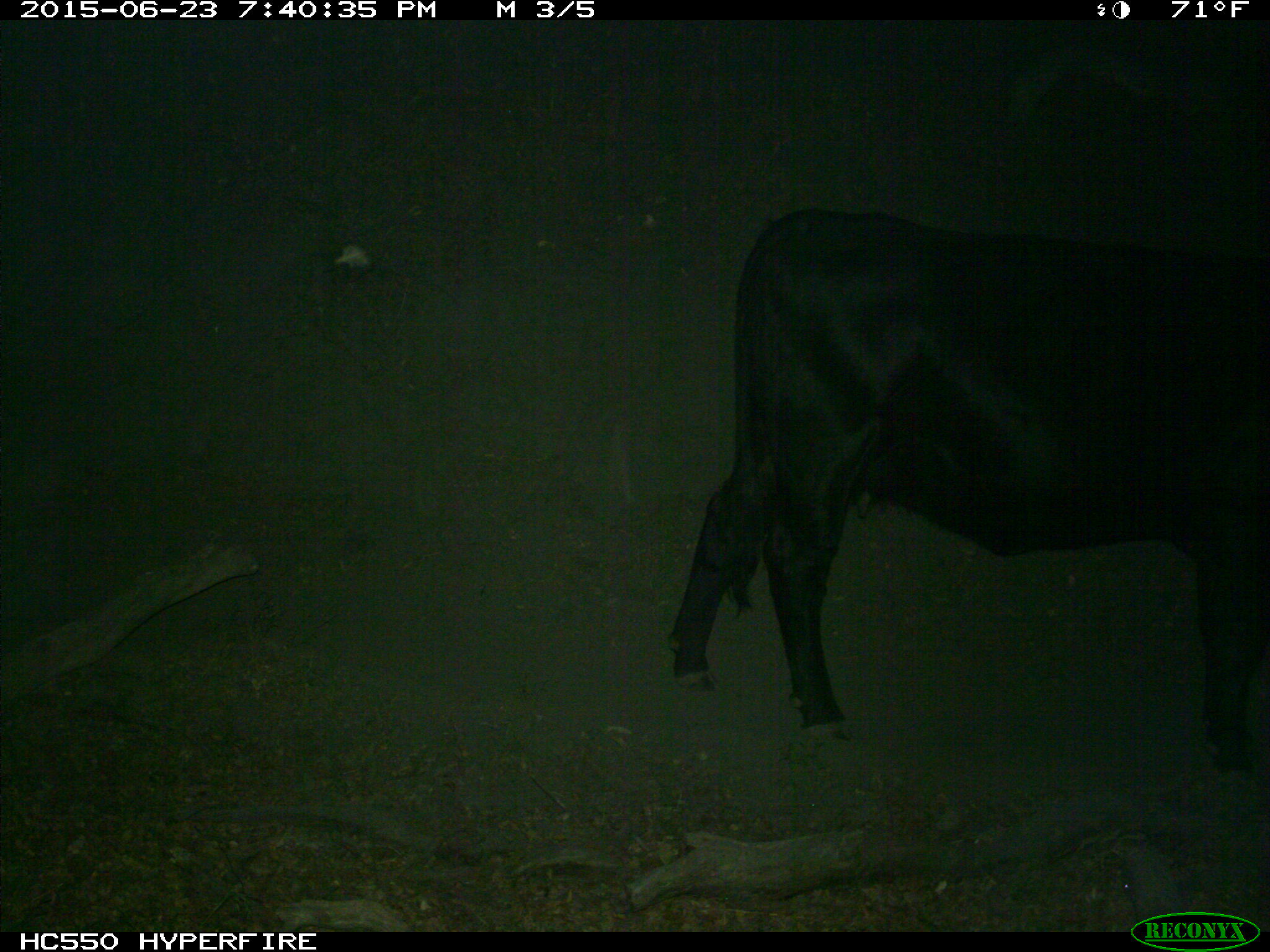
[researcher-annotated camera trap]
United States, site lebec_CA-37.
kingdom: Animalia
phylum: Chordata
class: Mammalia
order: Artiodactyla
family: Bovidae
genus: Bos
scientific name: Bos taurus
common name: domestic cow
Bos taurus (domestic cow).